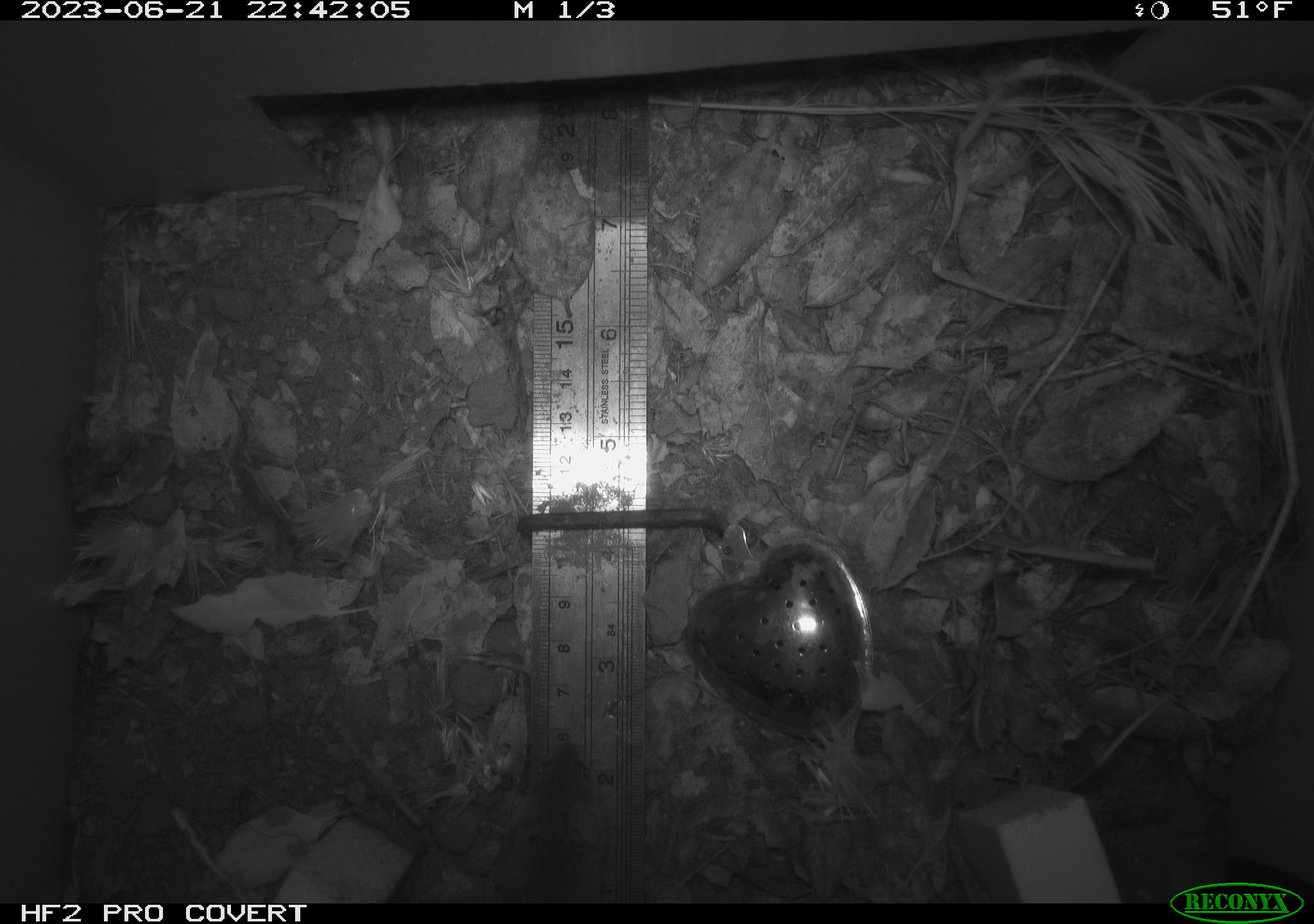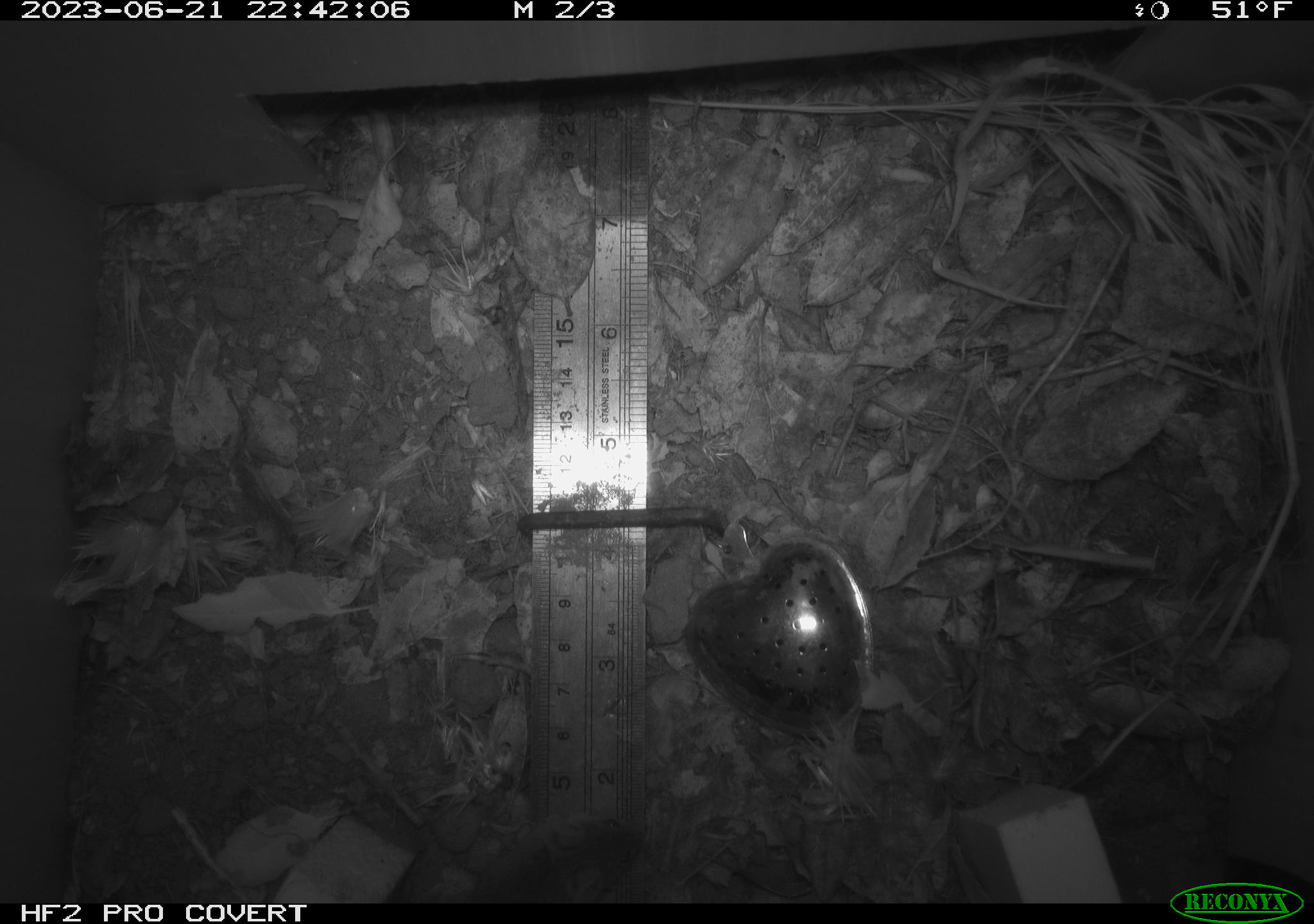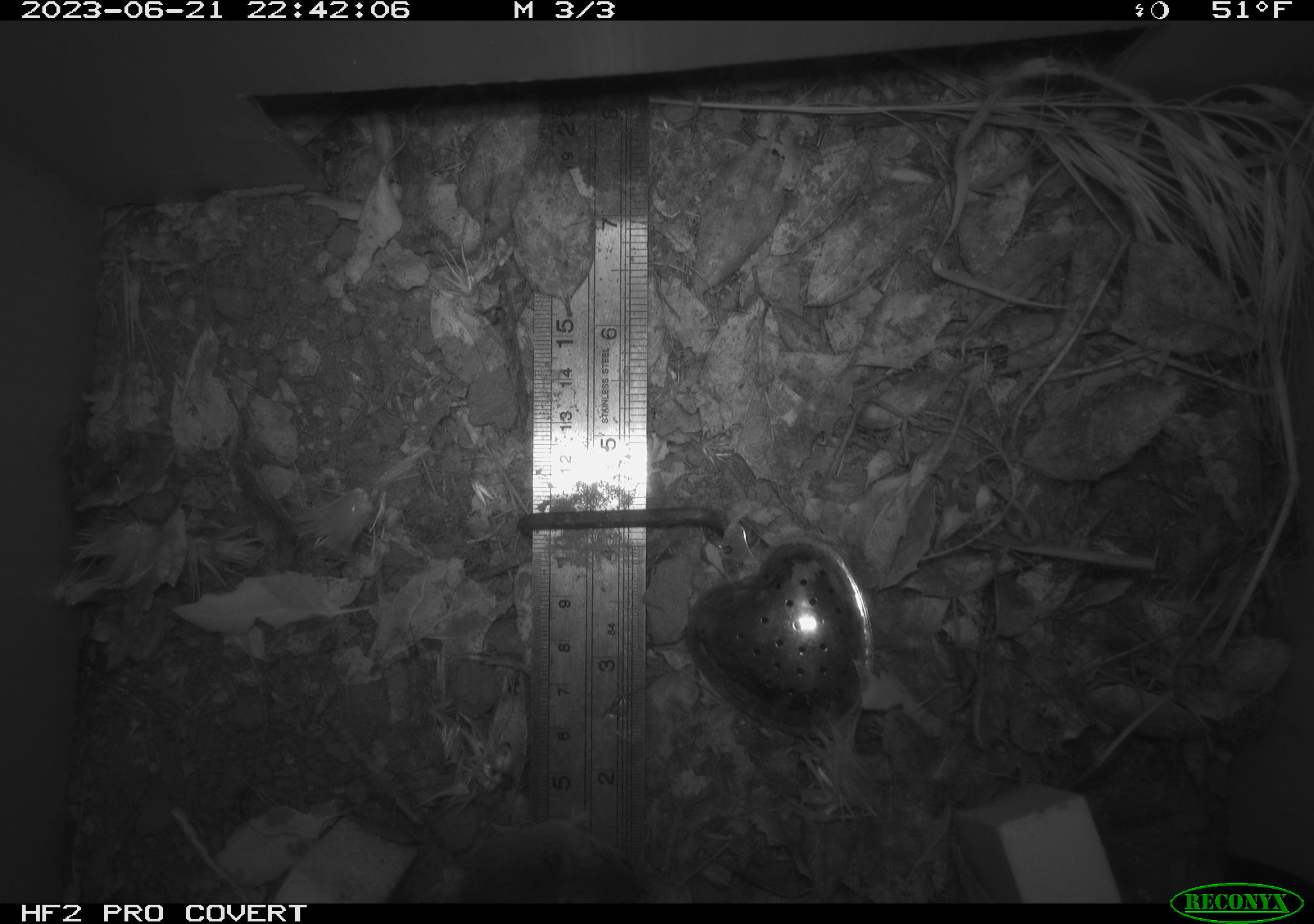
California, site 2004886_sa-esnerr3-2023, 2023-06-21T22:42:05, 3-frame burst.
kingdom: Animalia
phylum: Chordata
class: Mammalia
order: Rodentia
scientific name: Rodentia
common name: mouse species